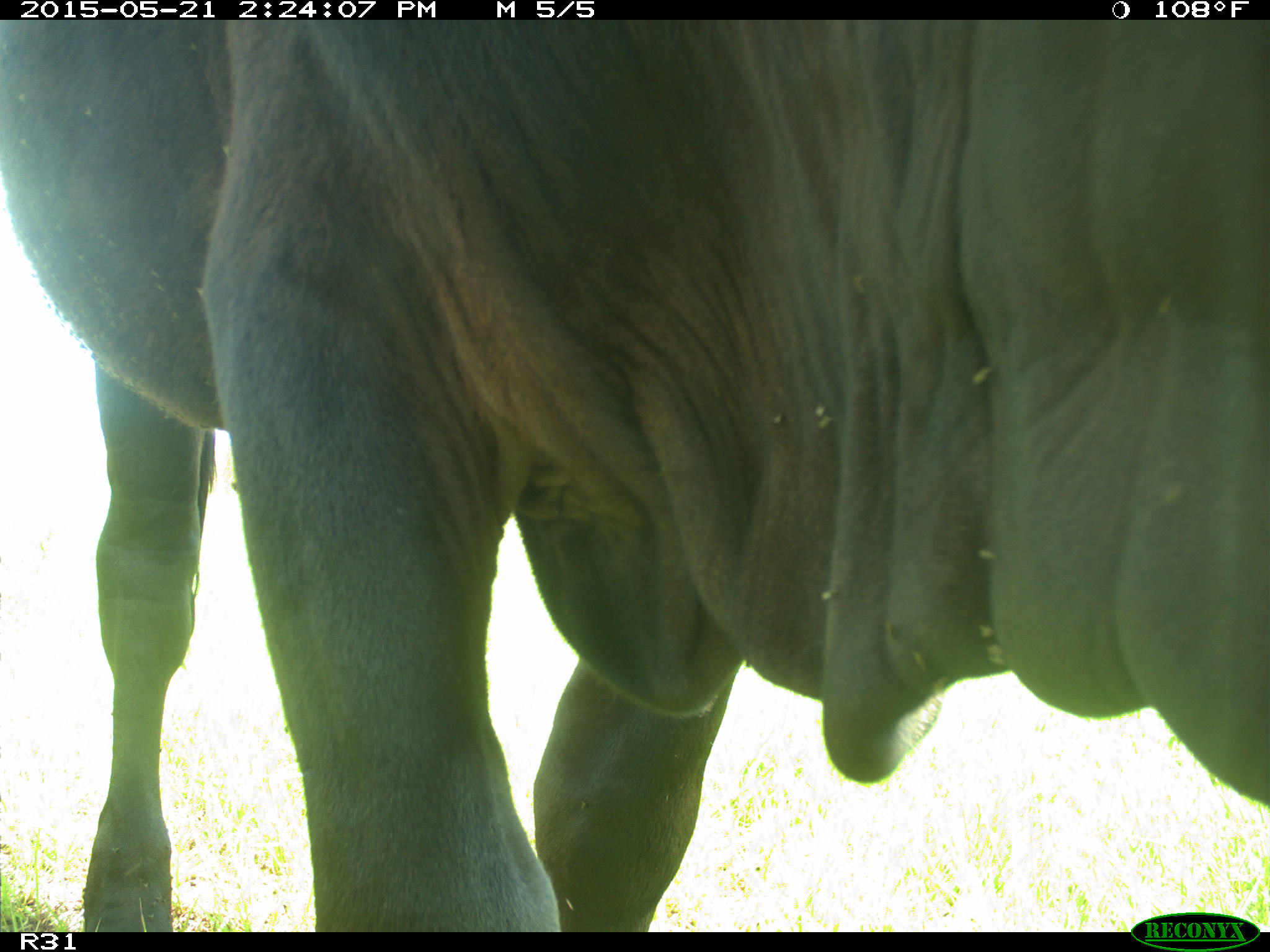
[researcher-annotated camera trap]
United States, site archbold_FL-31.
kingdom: Animalia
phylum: Chordata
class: Mammalia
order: Artiodactyla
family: Bovidae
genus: Bos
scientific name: Bos taurus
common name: domestic cow